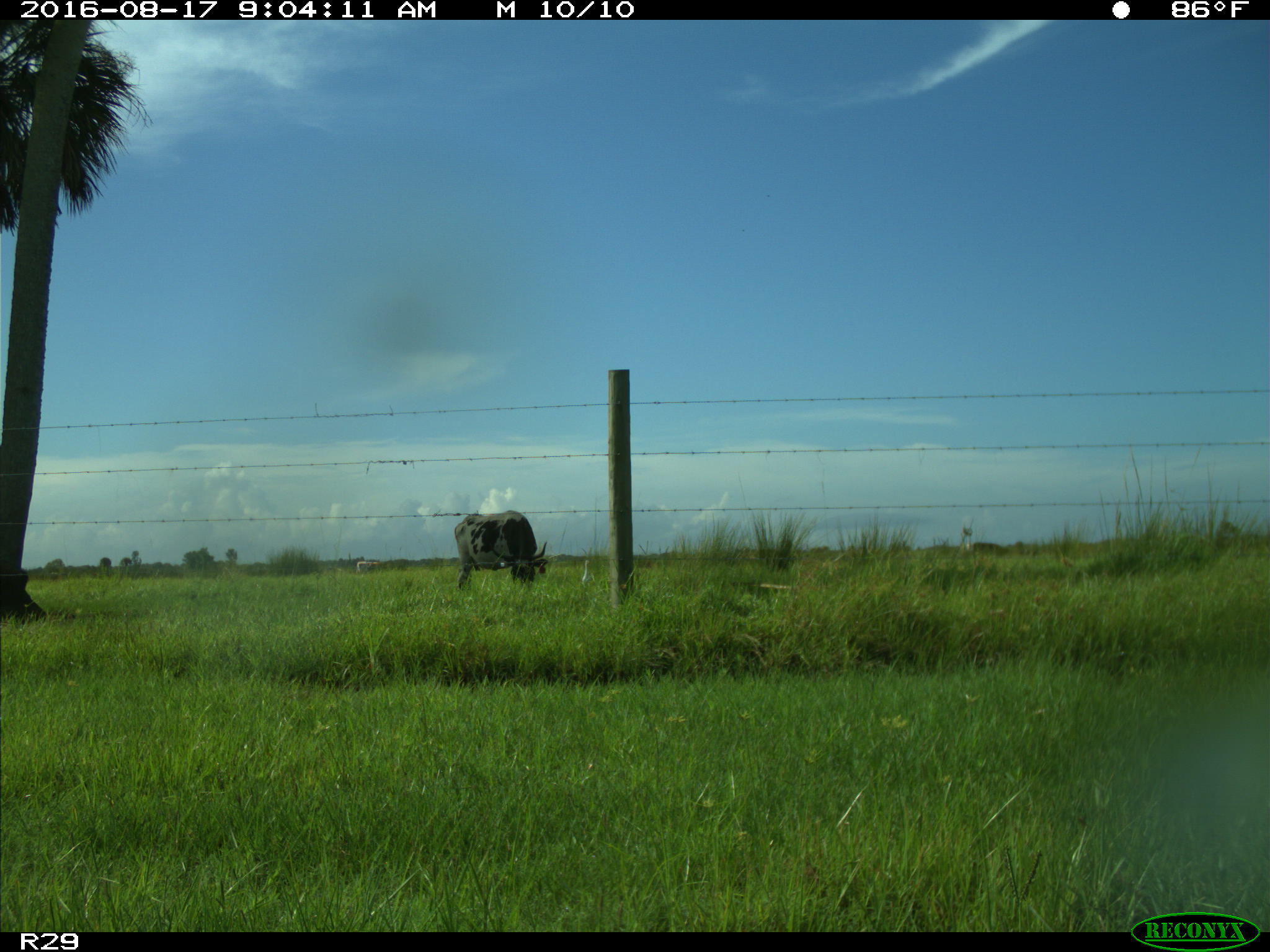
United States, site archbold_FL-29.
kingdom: Animalia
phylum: Chordata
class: Mammalia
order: Artiodactyla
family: Bovidae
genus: Bos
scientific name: Bos taurus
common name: domestic cow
Bos taurus (domestic cow).